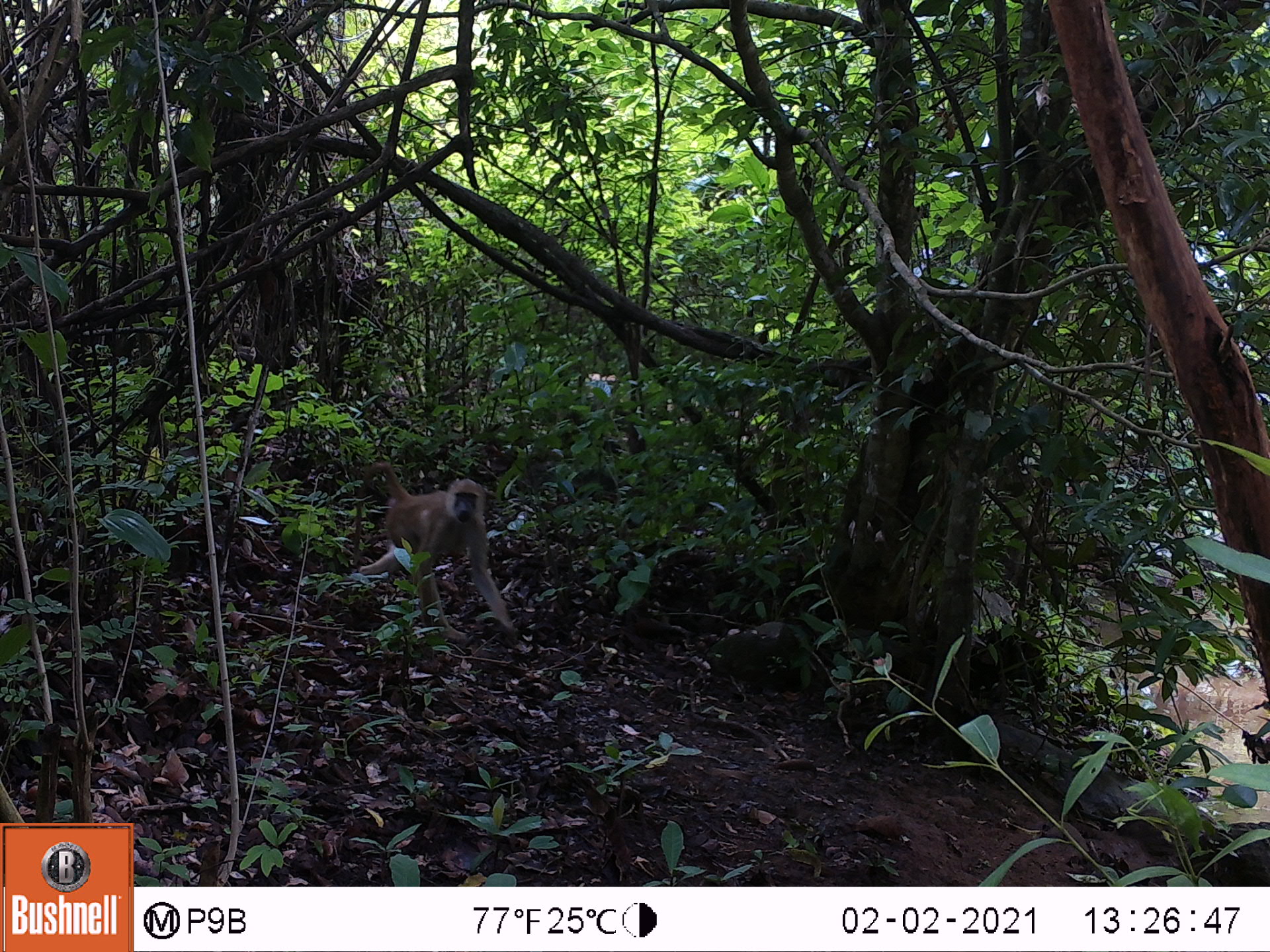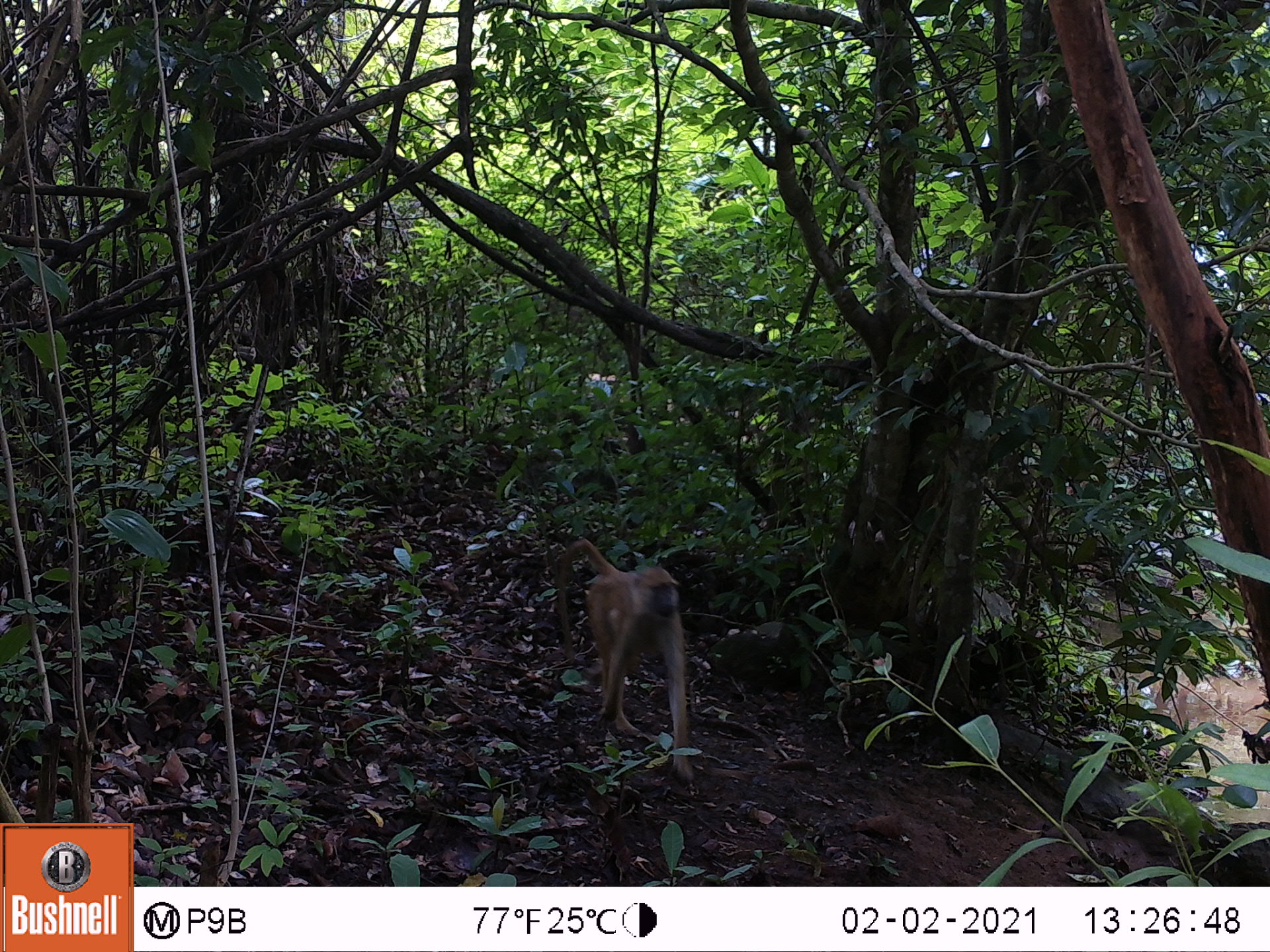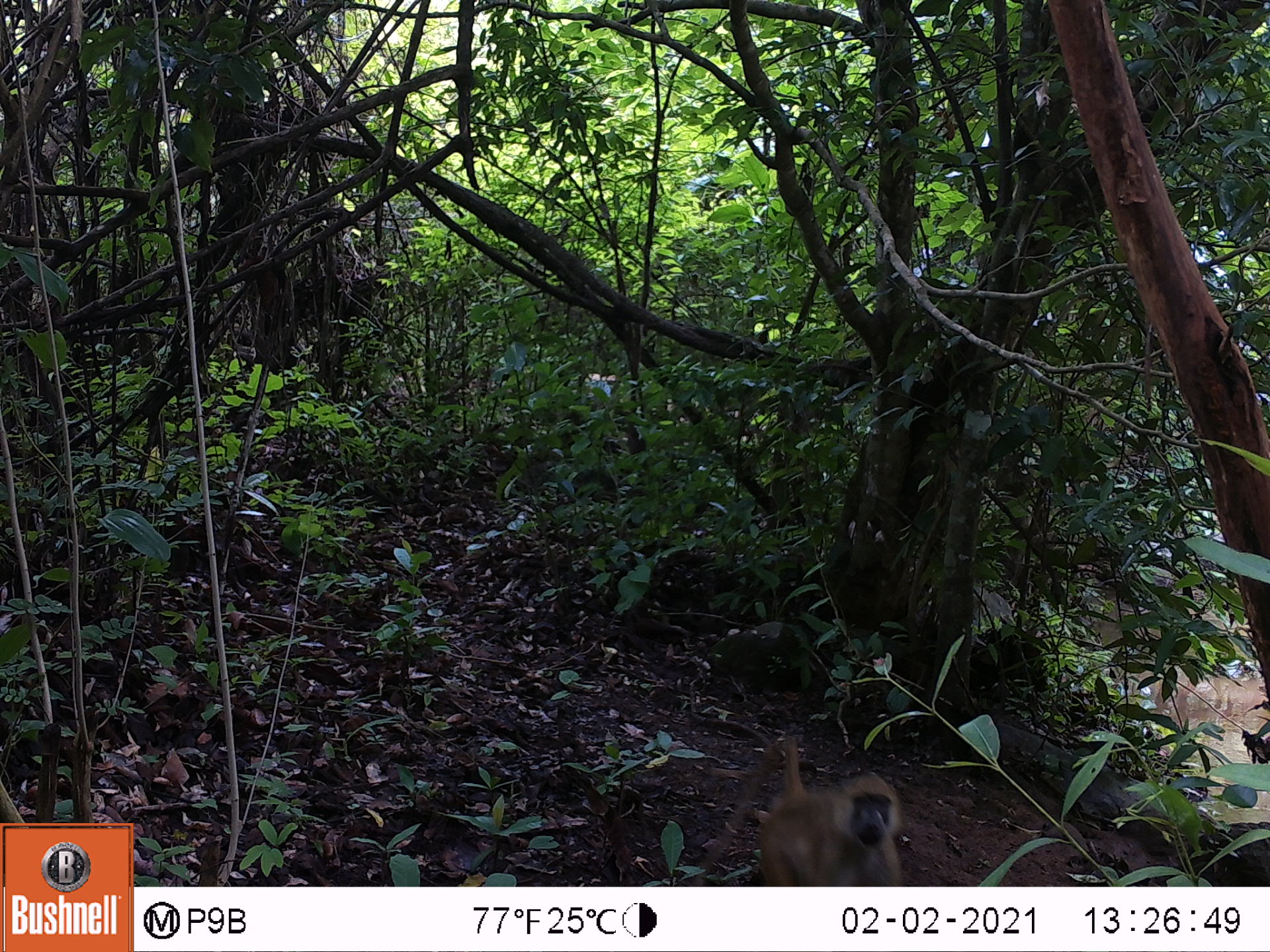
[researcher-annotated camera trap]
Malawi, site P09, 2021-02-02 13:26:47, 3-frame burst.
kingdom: Animalia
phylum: Chordata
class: Mammalia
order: Primates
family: Cercopithecidae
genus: Papio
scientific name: Papio cynocephalus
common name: yellow baboon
Yellow baboon (Papio cynocephalus), count 1.